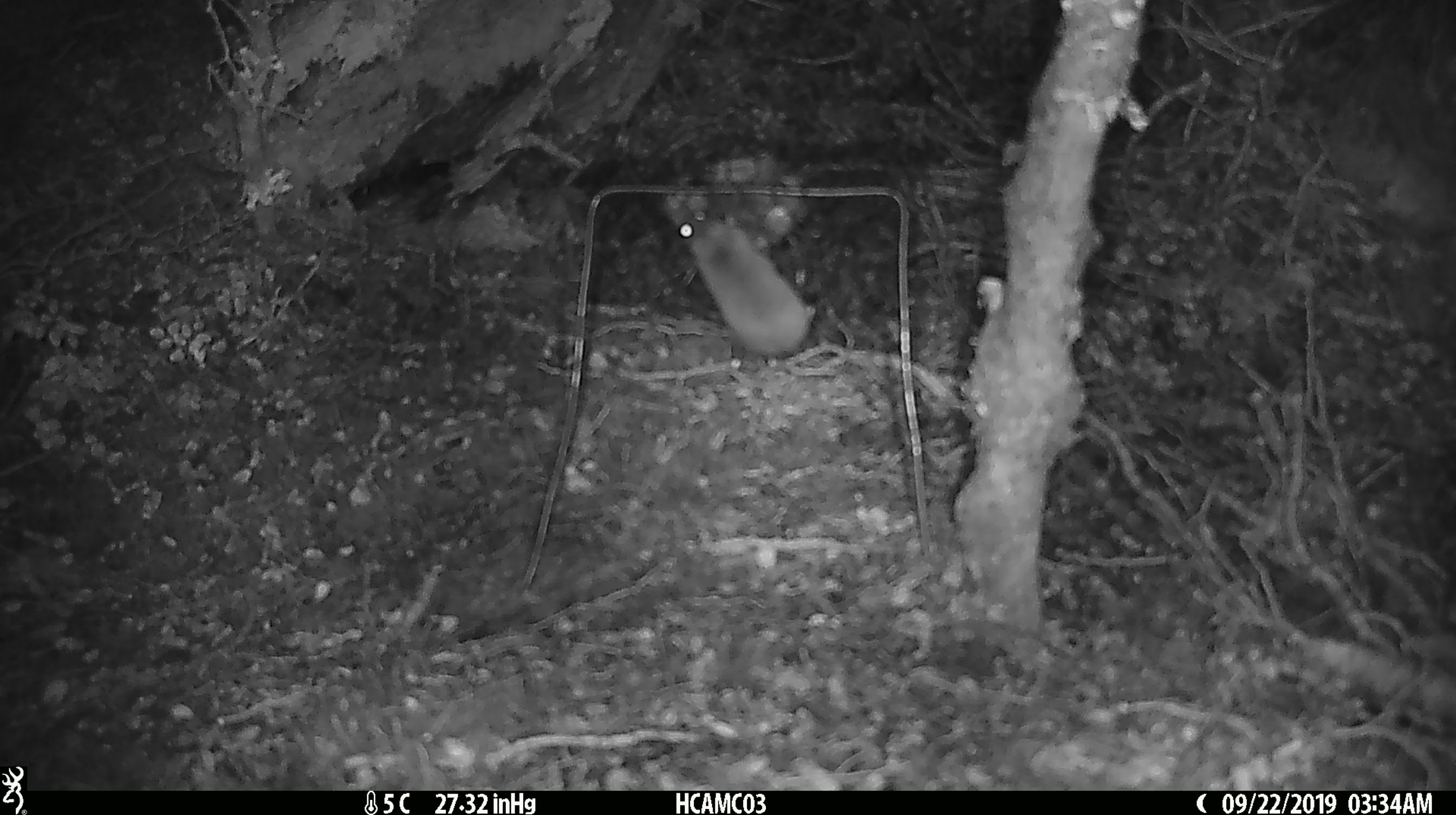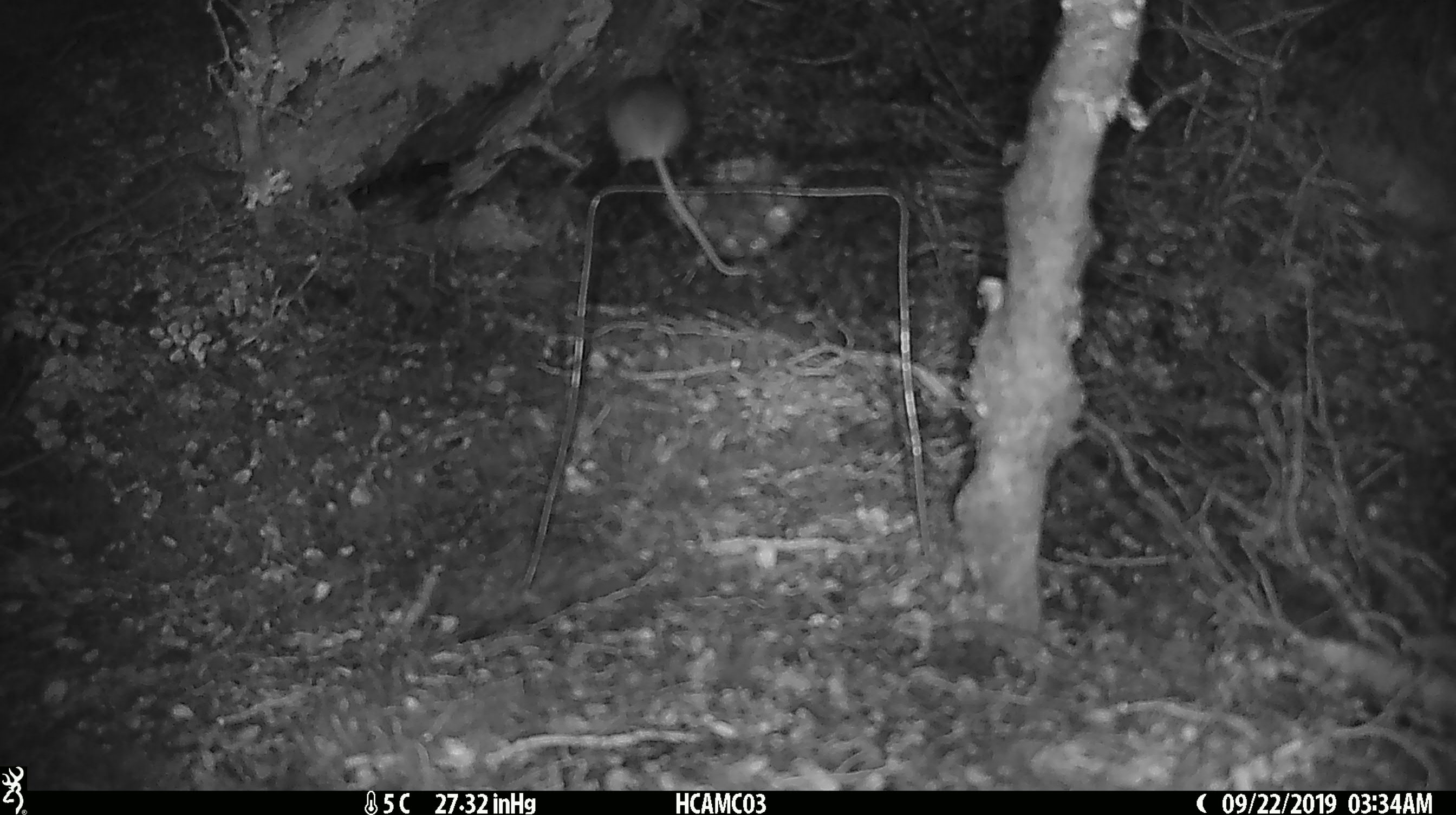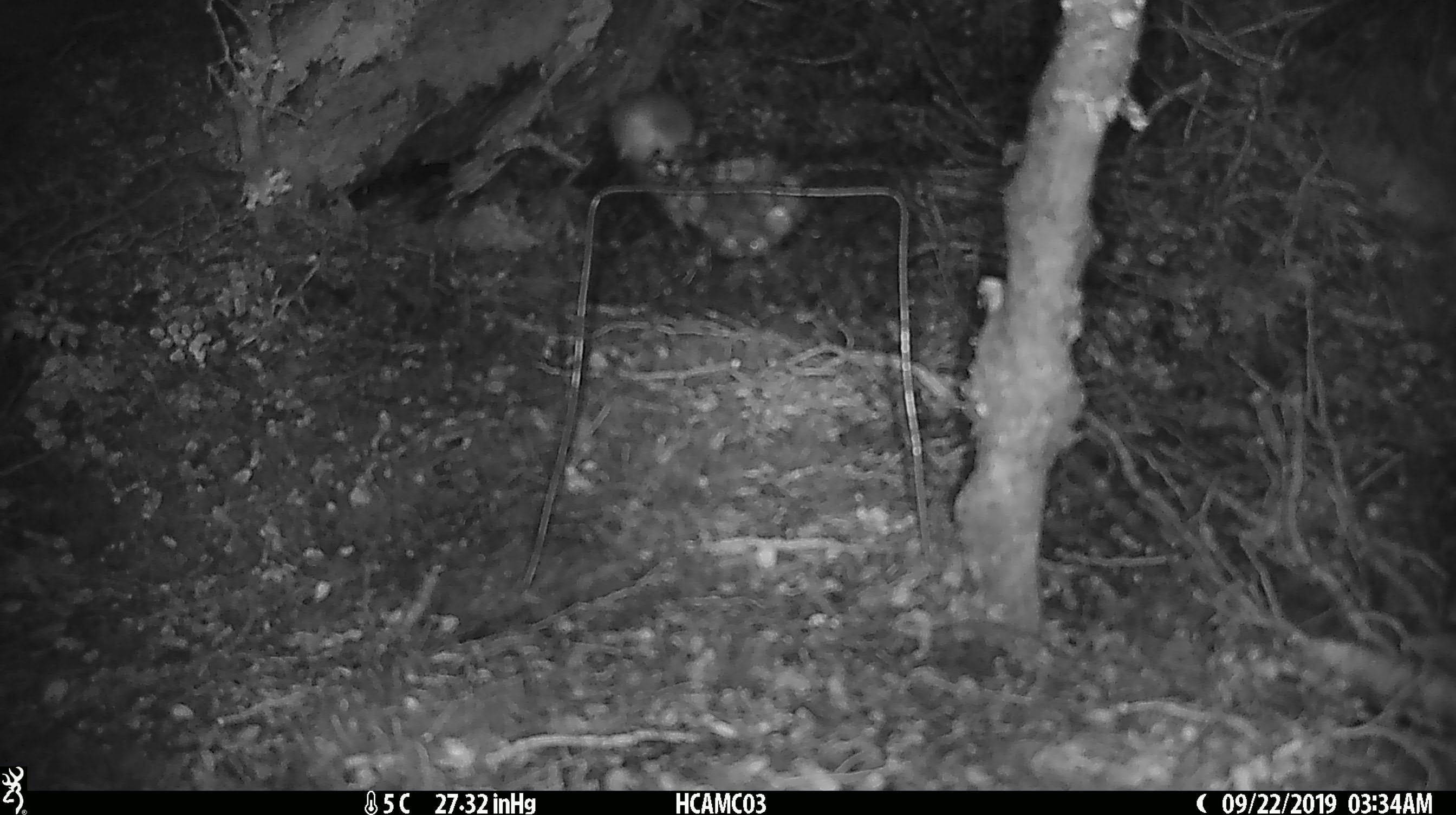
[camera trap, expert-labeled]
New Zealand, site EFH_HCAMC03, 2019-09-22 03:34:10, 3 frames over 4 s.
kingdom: Animalia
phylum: Chordata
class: Mammalia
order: Rodentia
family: Muridae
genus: Mus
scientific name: Mus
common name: mouse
Mouse (Mus).